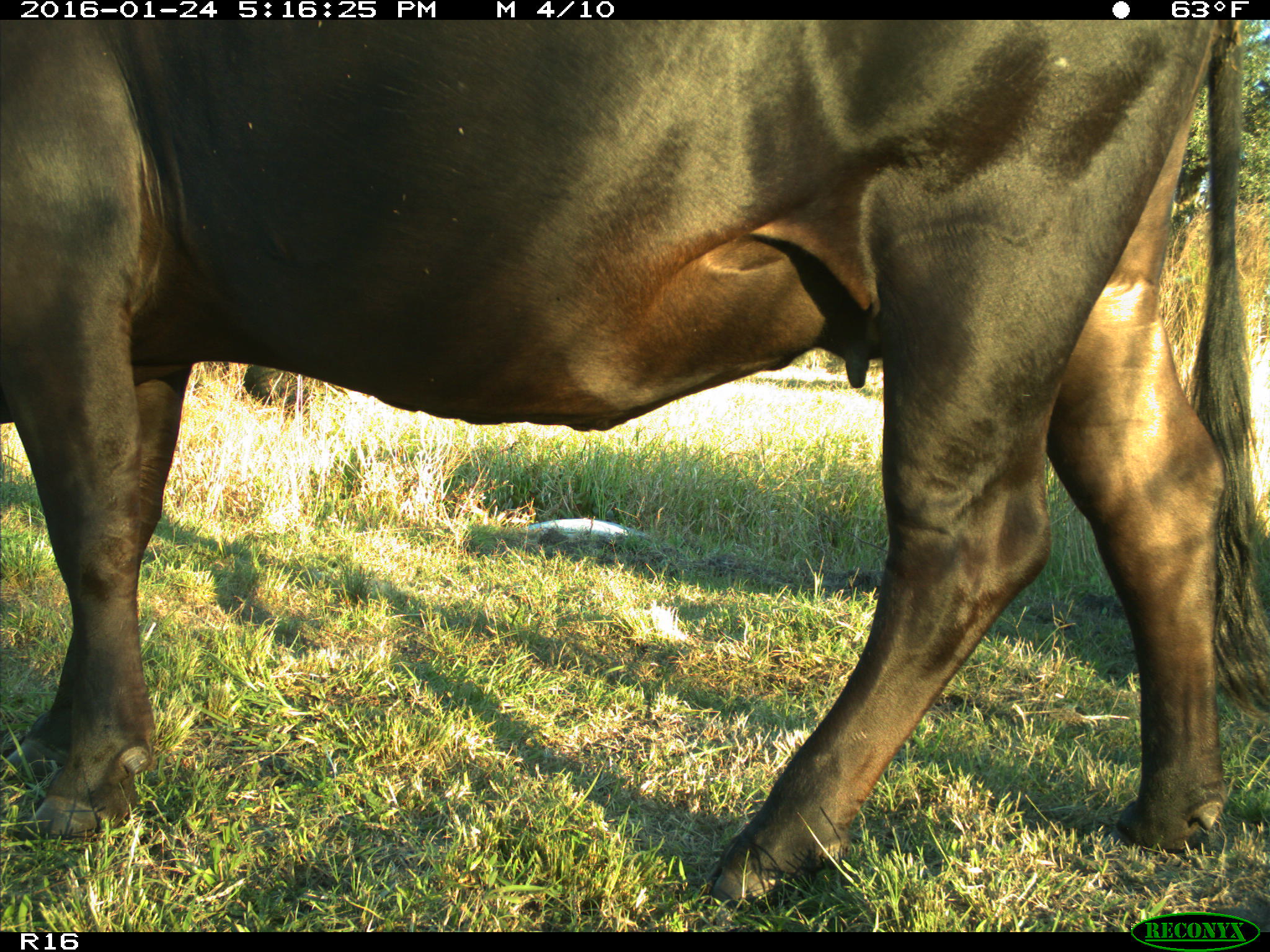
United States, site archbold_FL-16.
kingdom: Animalia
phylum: Chordata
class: Mammalia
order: Artiodactyla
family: Bovidae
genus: Bos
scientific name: Bos taurus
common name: domestic cow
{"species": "Bos taurus (domestic cow)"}